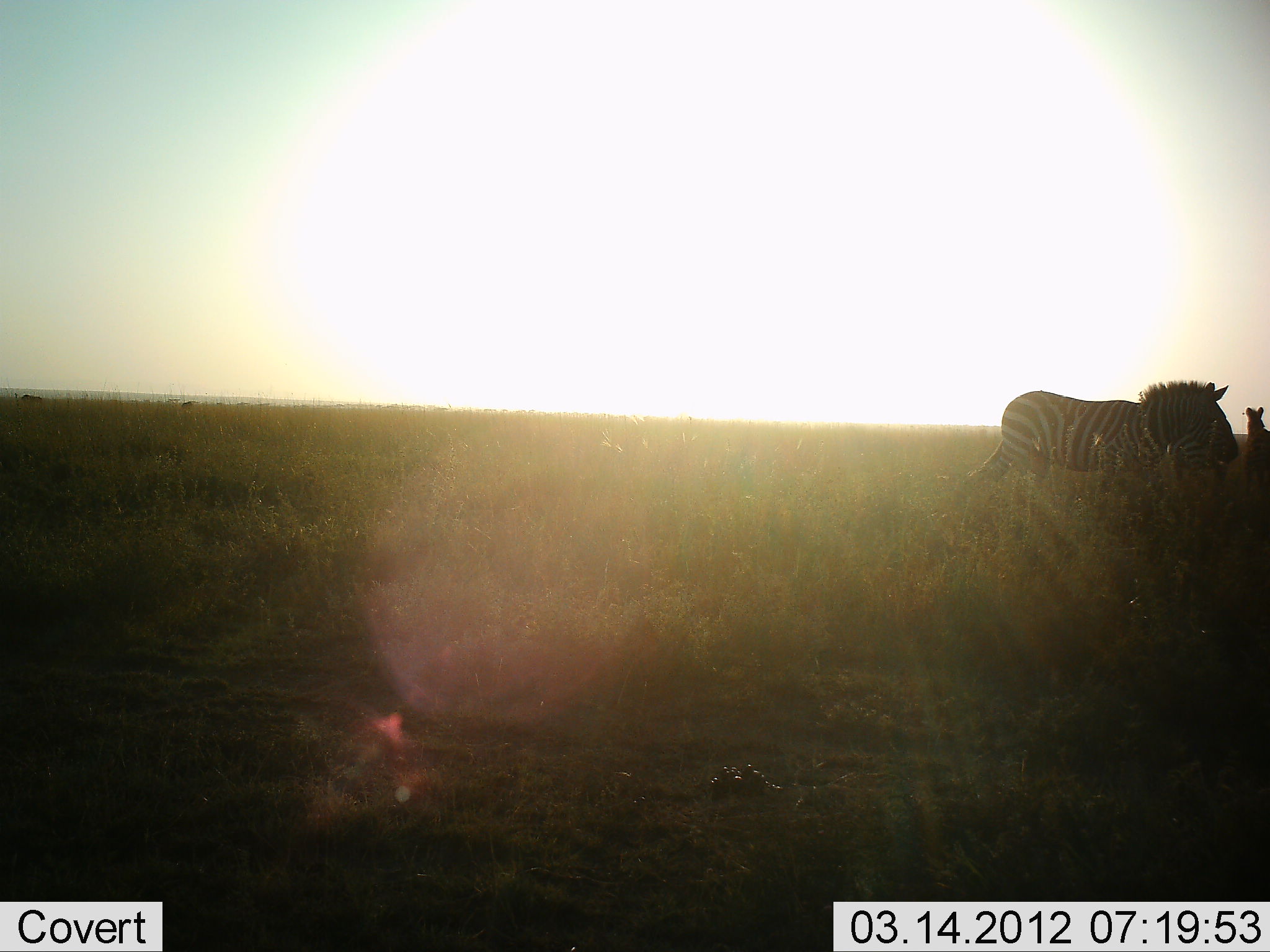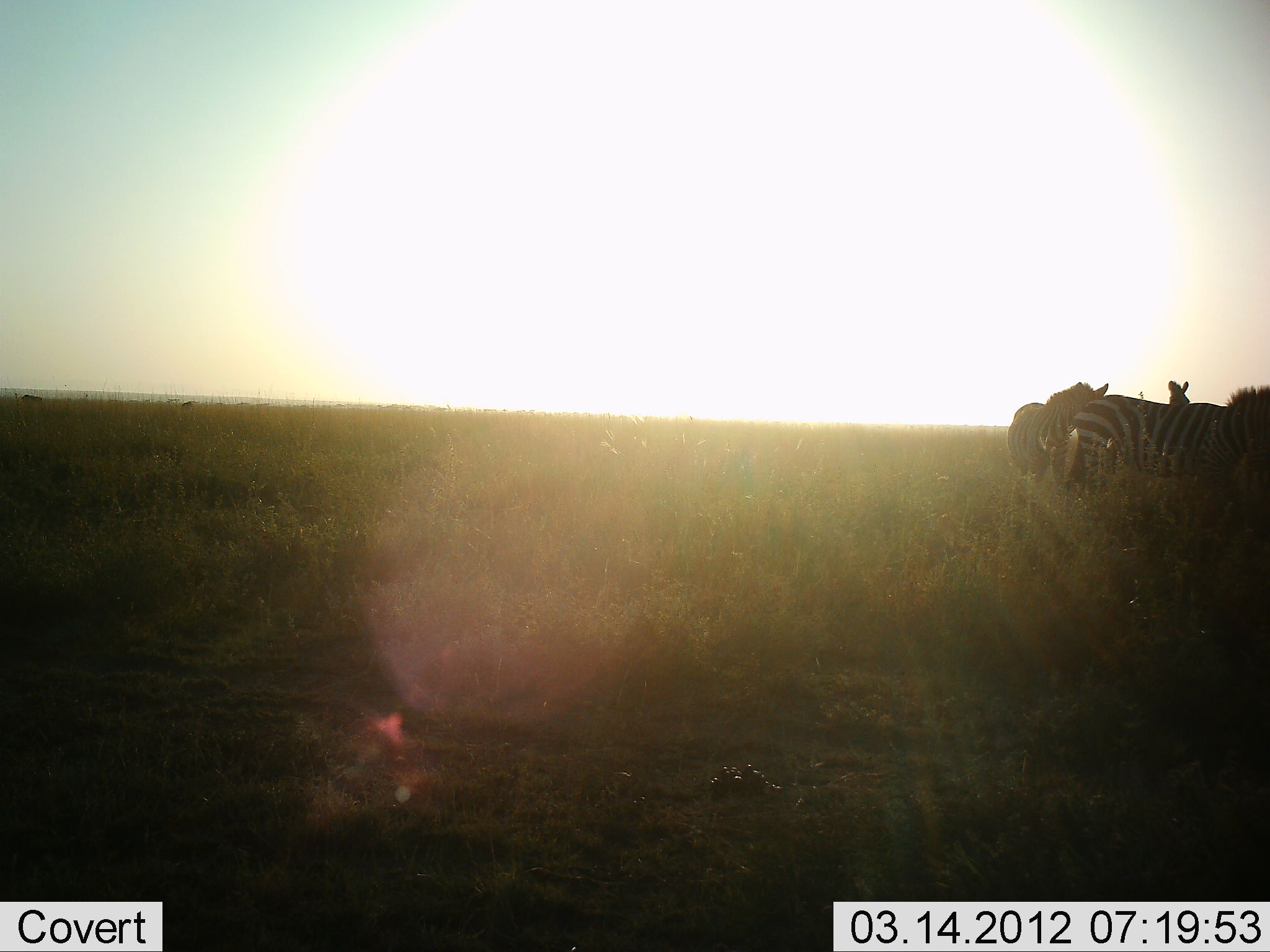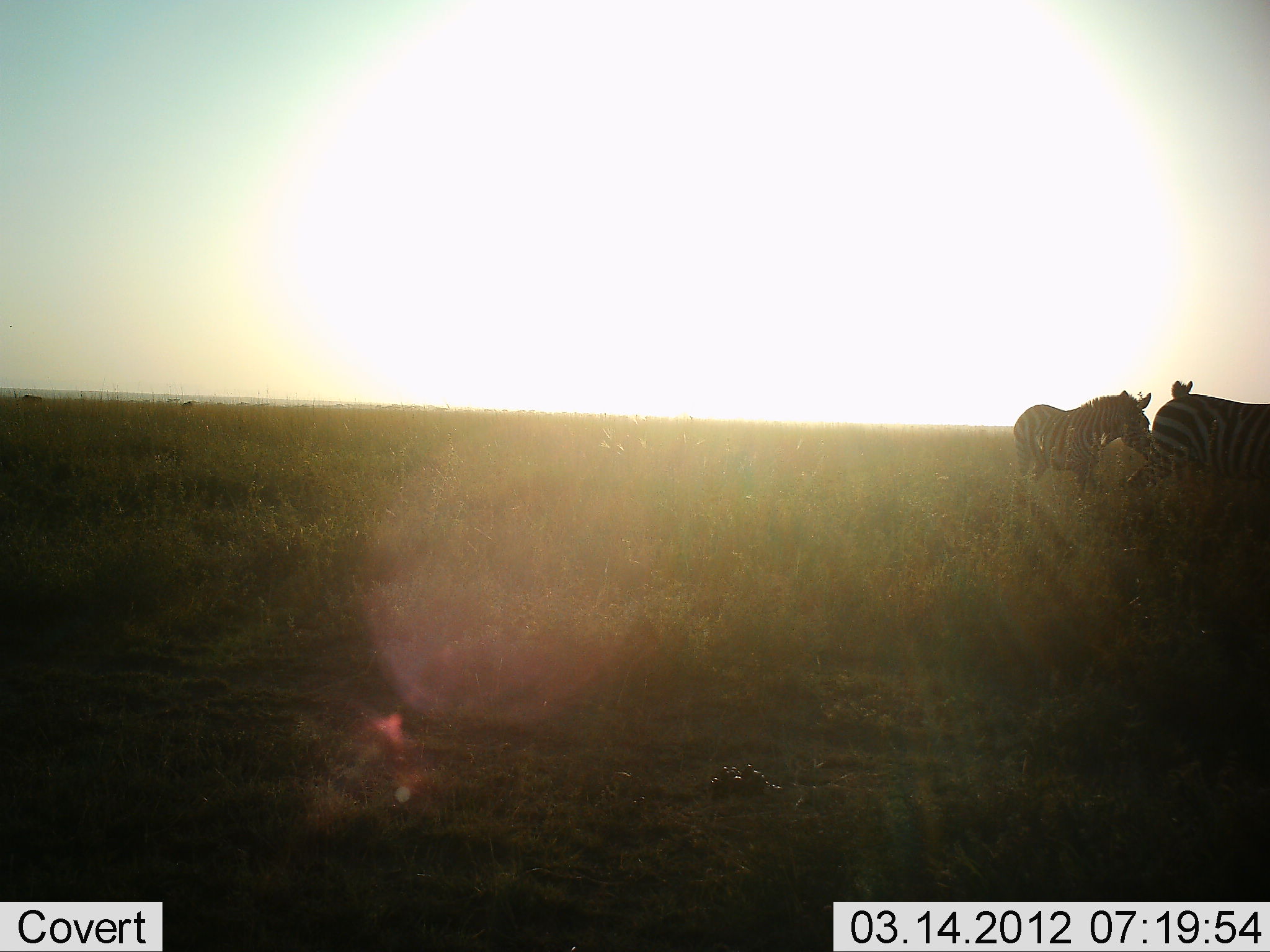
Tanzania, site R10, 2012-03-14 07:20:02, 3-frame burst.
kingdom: Animalia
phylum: Chordata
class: Mammalia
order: Perissodactyla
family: Equidae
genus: Equus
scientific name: Equus quagga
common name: plains zebra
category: zebra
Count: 4.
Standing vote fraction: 74%.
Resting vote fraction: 0%.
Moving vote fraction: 84%.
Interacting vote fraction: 11%.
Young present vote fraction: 5%.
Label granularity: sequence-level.